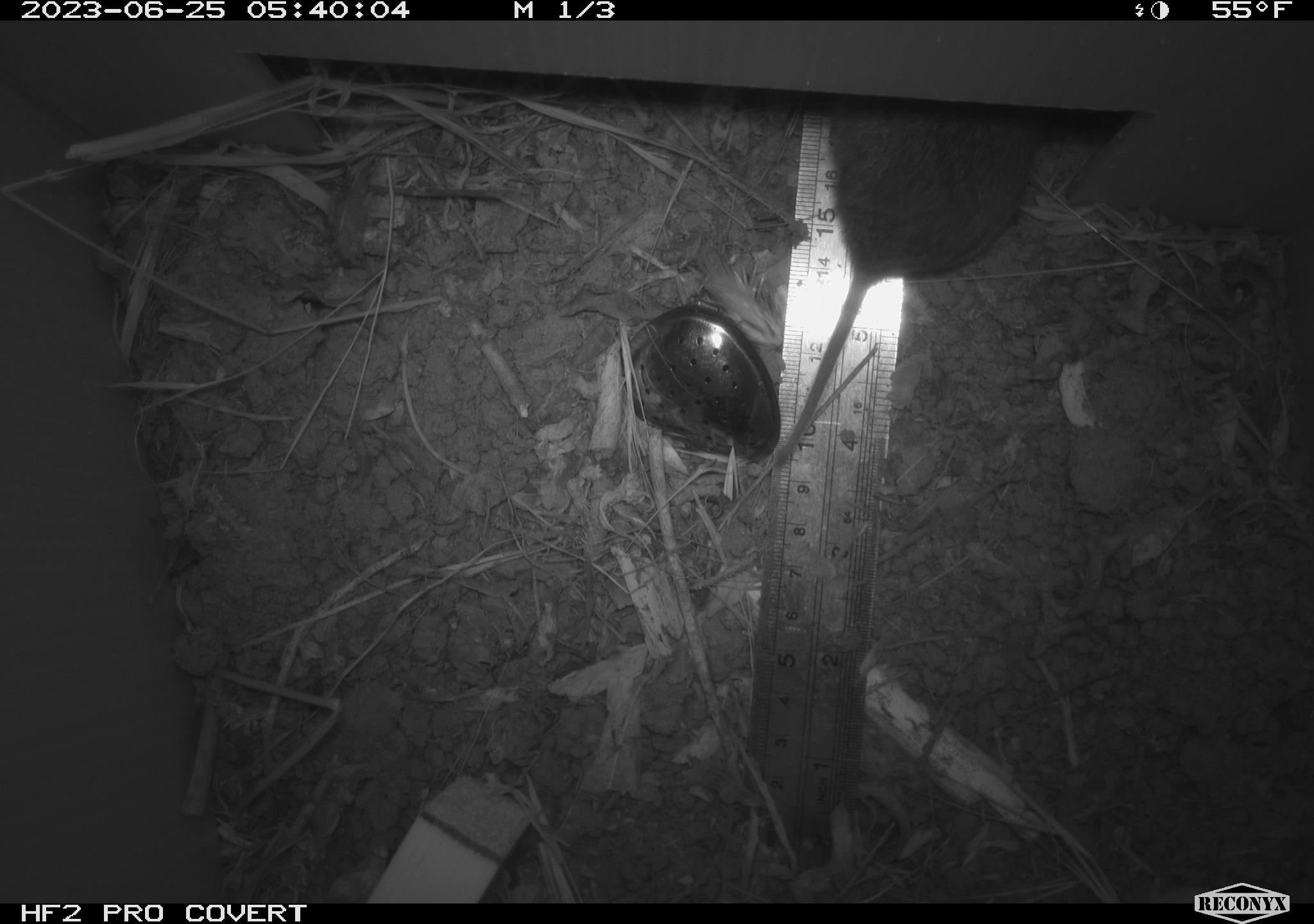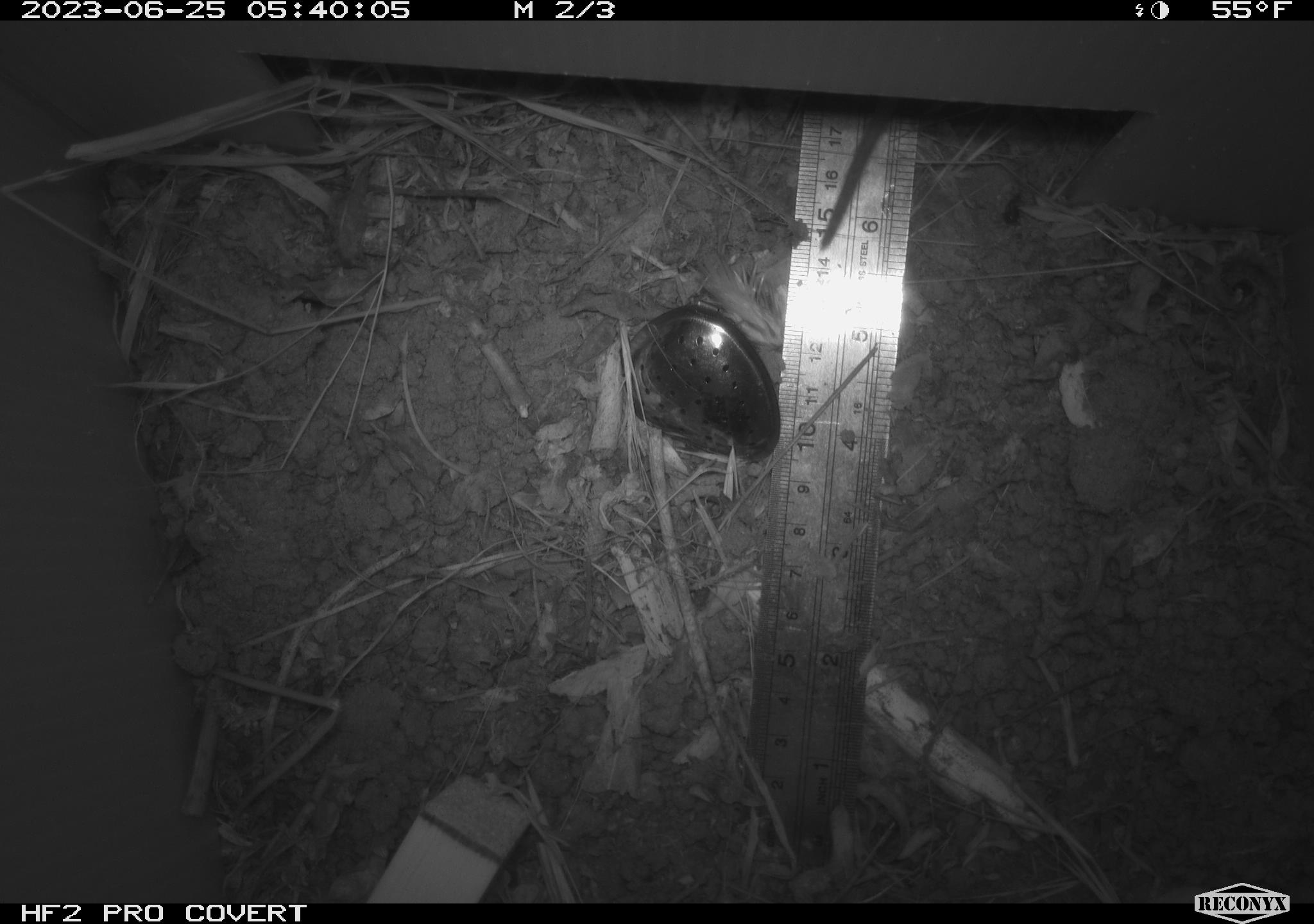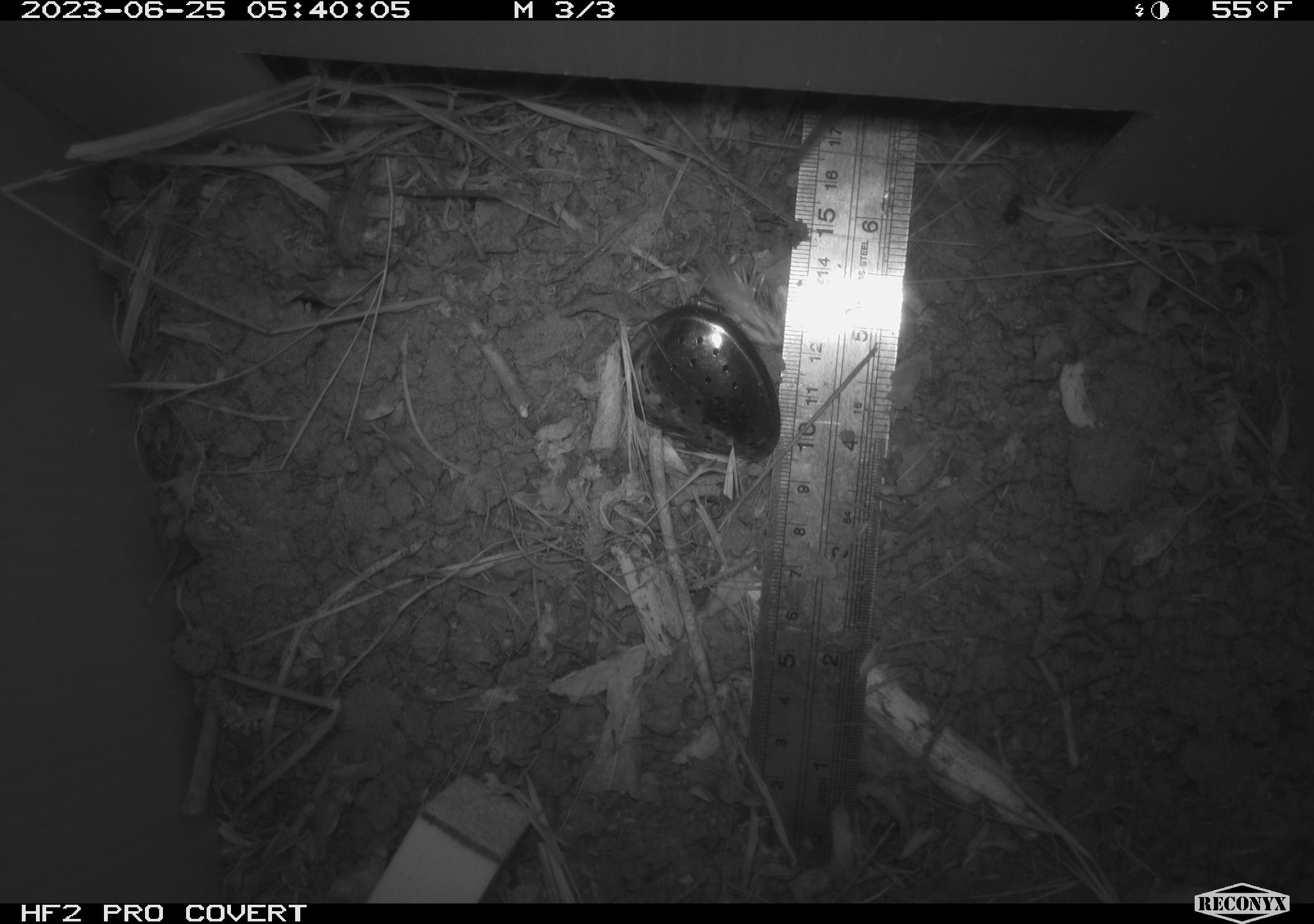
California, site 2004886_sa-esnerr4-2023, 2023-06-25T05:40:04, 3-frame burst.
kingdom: Animalia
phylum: Chordata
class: Mammalia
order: Rodentia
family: Cricetidae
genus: Microtus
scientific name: Microtus californicus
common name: california vole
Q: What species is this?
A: California vole (Microtus californicus).